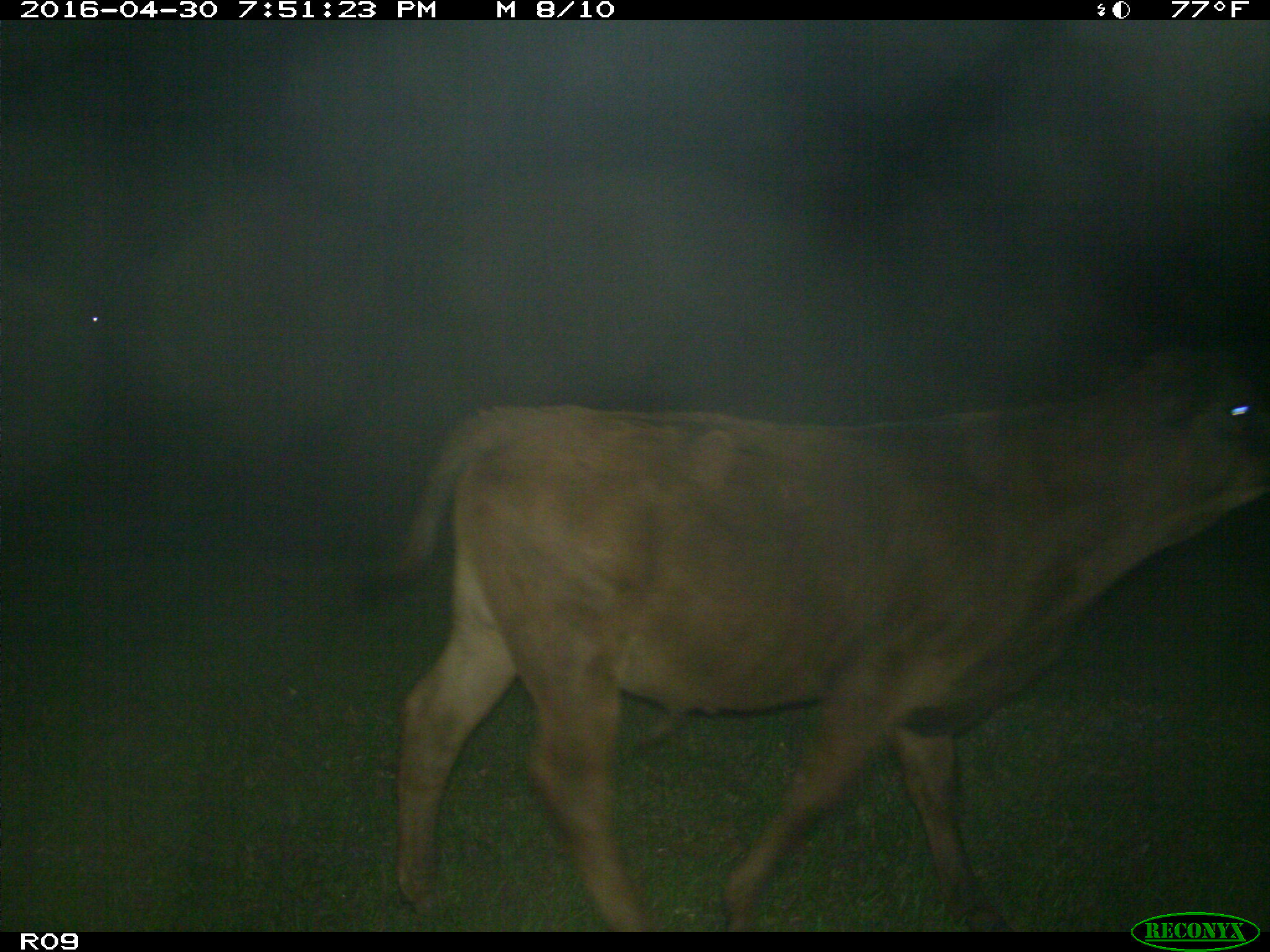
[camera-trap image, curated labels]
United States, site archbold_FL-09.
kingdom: Animalia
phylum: Chordata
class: Mammalia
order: Artiodactyla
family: Bovidae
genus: Bos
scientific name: Bos taurus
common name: domestic cow